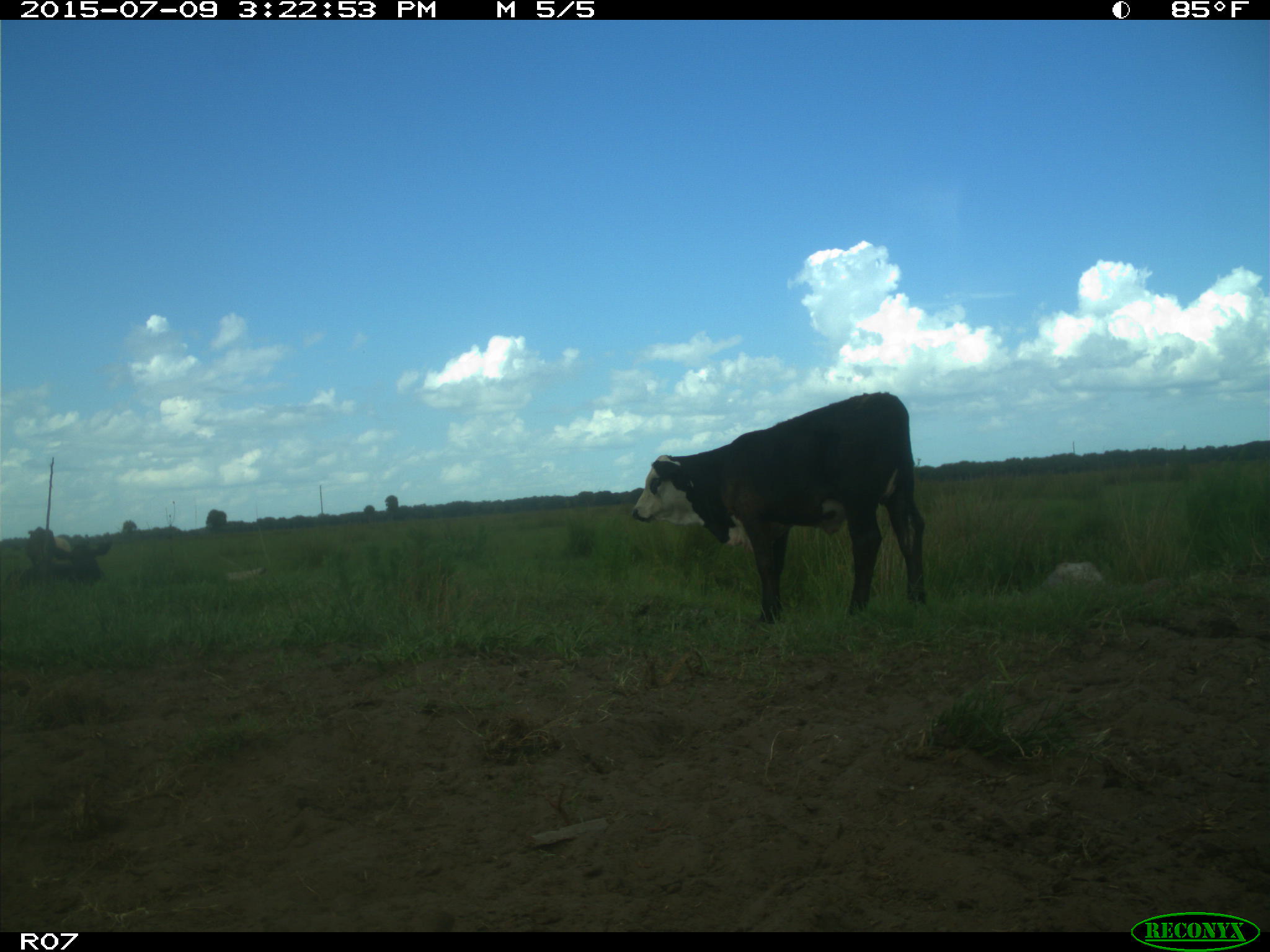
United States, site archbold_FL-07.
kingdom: Animalia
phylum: Chordata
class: Mammalia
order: Artiodactyla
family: Bovidae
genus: Bos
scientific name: Bos taurus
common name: domestic cow